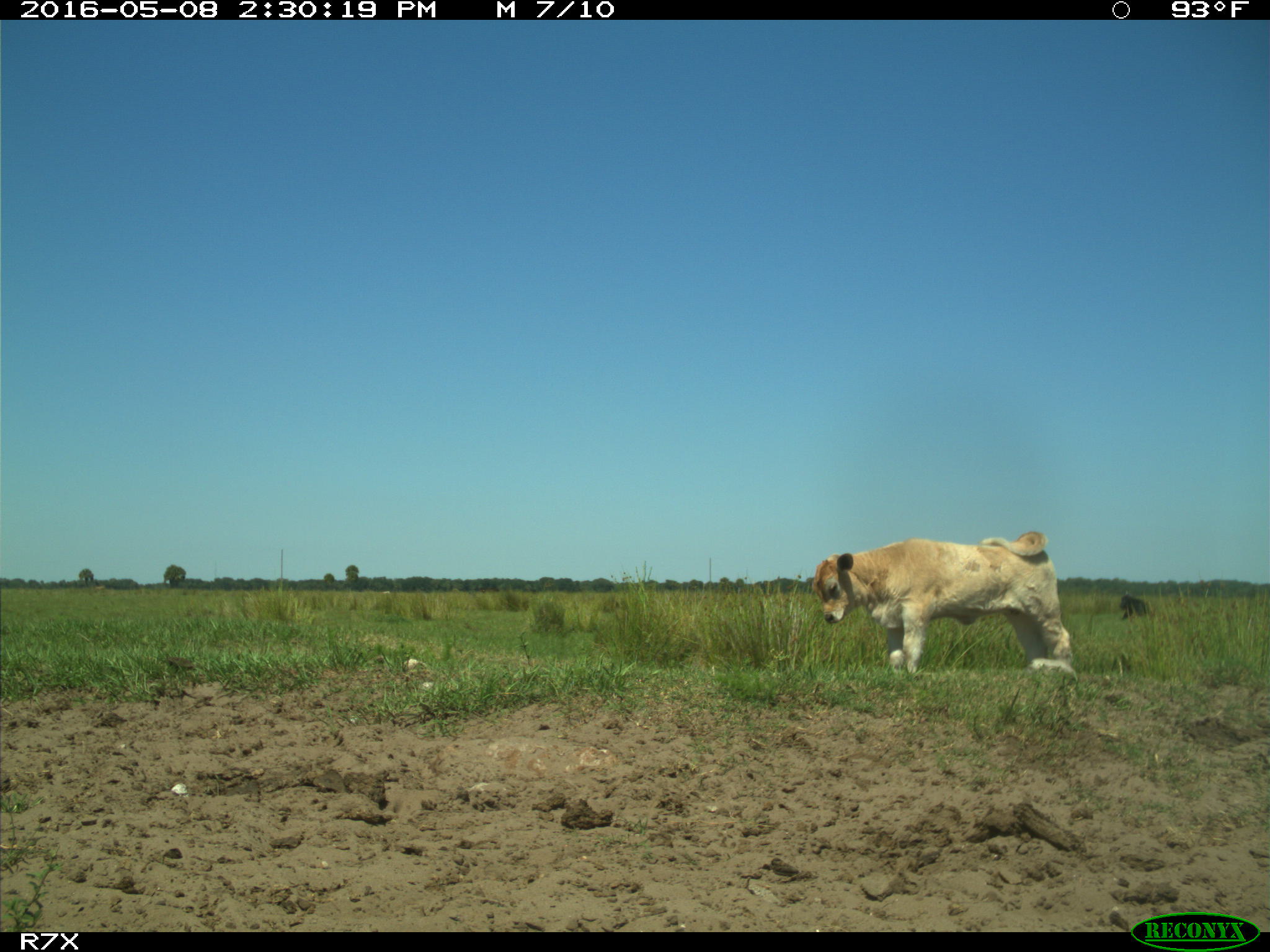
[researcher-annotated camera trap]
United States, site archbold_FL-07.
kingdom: Animalia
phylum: Chordata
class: Mammalia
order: Artiodactyla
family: Bovidae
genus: Bos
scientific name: Bos taurus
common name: domestic cow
Bos taurus (domestic cow).